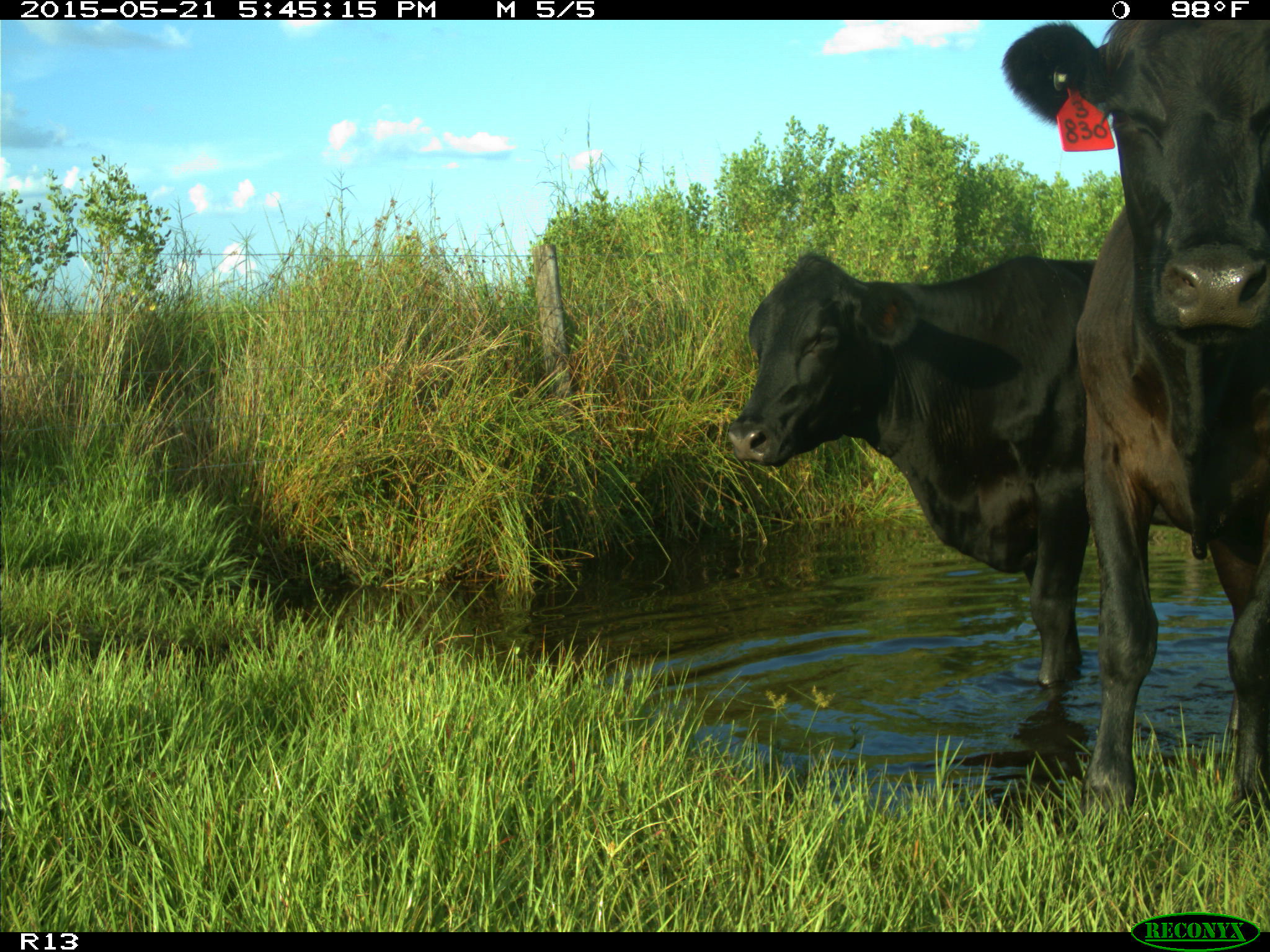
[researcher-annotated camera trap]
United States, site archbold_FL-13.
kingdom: Animalia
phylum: Chordata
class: Mammalia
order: Artiodactyla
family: Bovidae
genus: Bos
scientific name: Bos taurus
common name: domestic cow